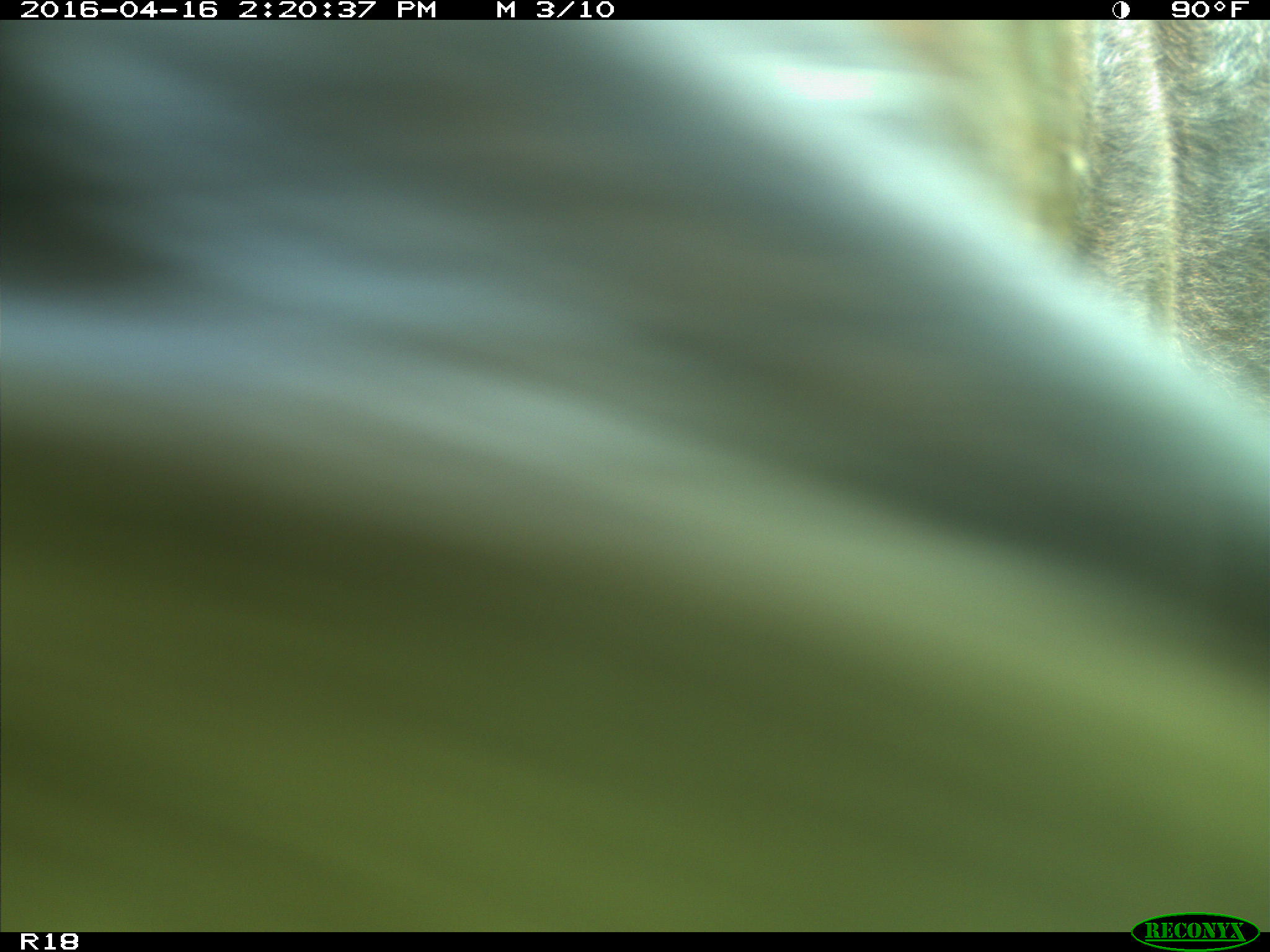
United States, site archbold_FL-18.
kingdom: Animalia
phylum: Chordata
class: Mammalia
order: Artiodactyla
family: Bovidae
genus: Bos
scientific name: Bos taurus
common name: domestic cow